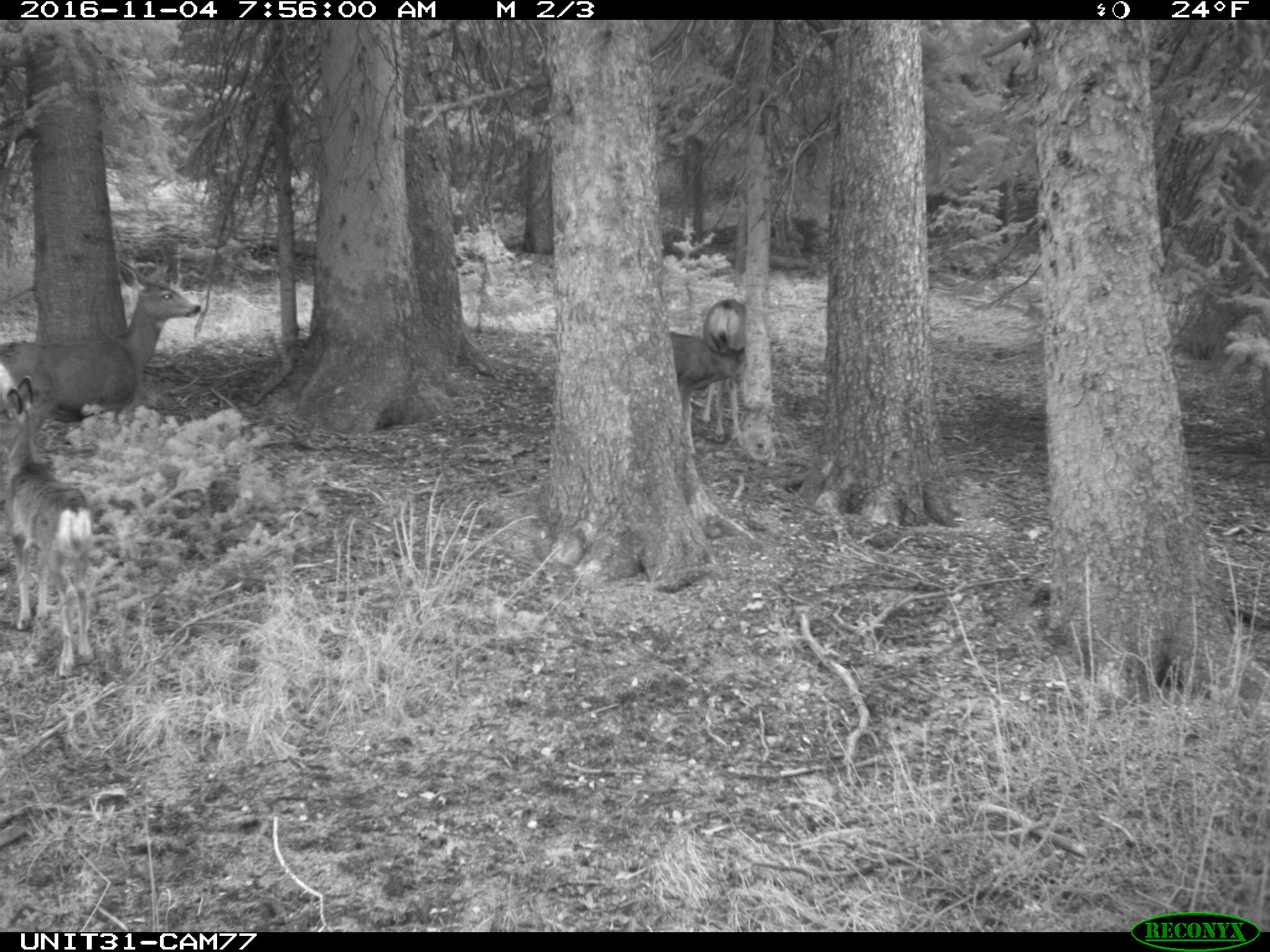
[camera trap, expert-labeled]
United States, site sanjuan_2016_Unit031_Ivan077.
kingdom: Animalia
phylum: Chordata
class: Mammalia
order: Artiodactyla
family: Cervidae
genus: Odocoileus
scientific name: Odocoileus hemionus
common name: mule deer